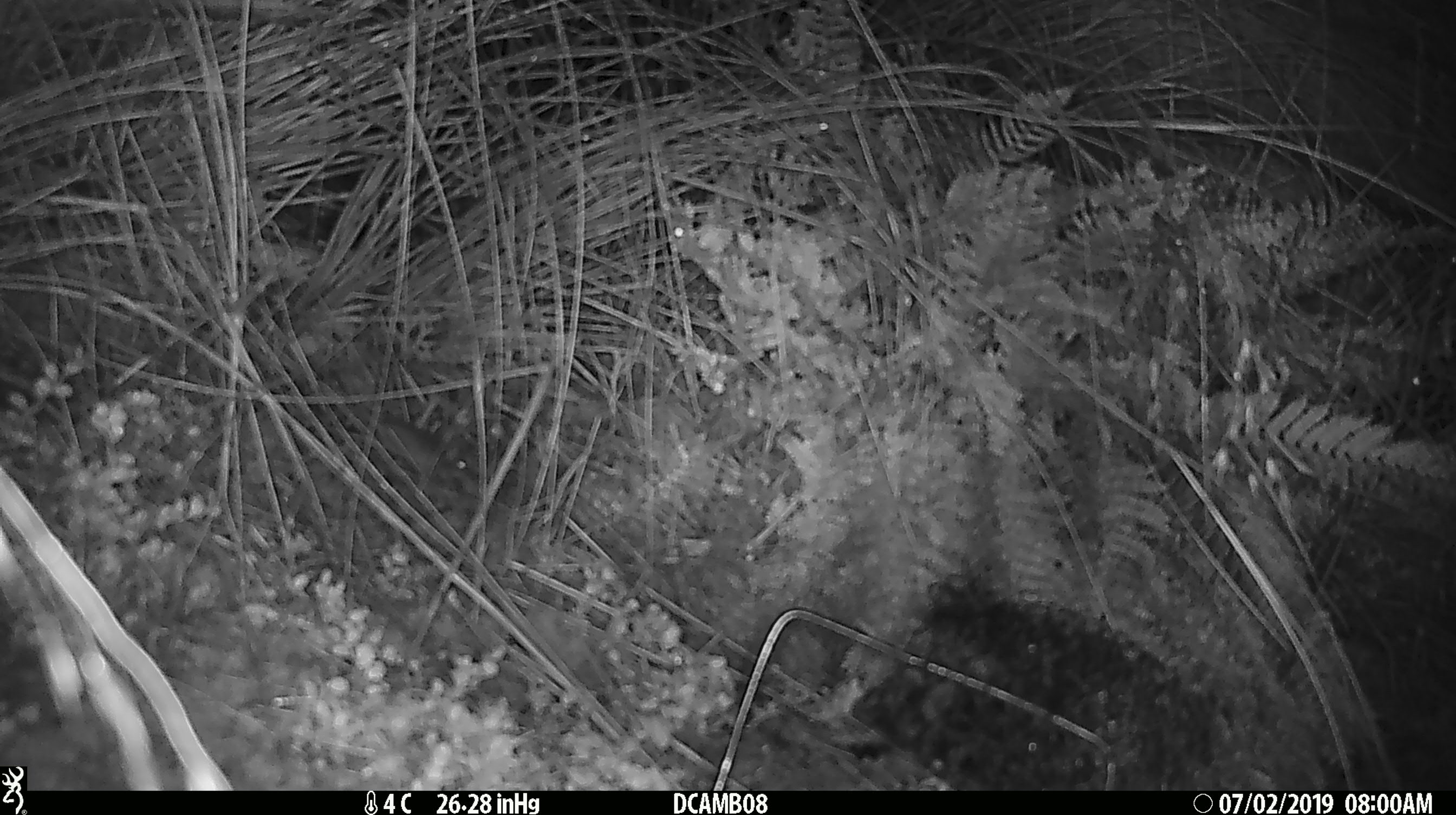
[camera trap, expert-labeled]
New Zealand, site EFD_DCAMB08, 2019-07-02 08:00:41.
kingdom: Animalia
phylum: Chordata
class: Mammalia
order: Rodentia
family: Muridae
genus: Mus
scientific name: Mus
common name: mouse